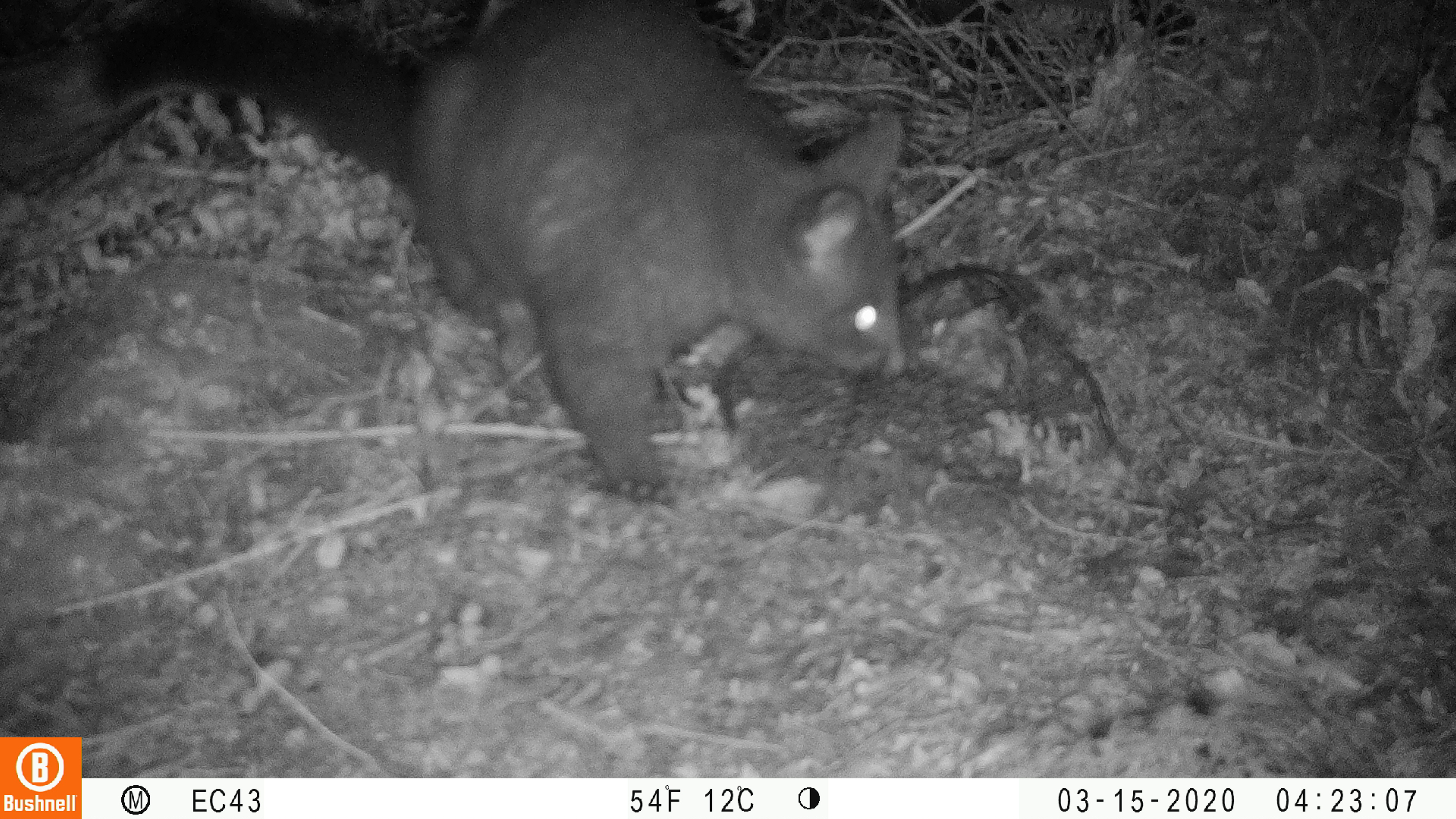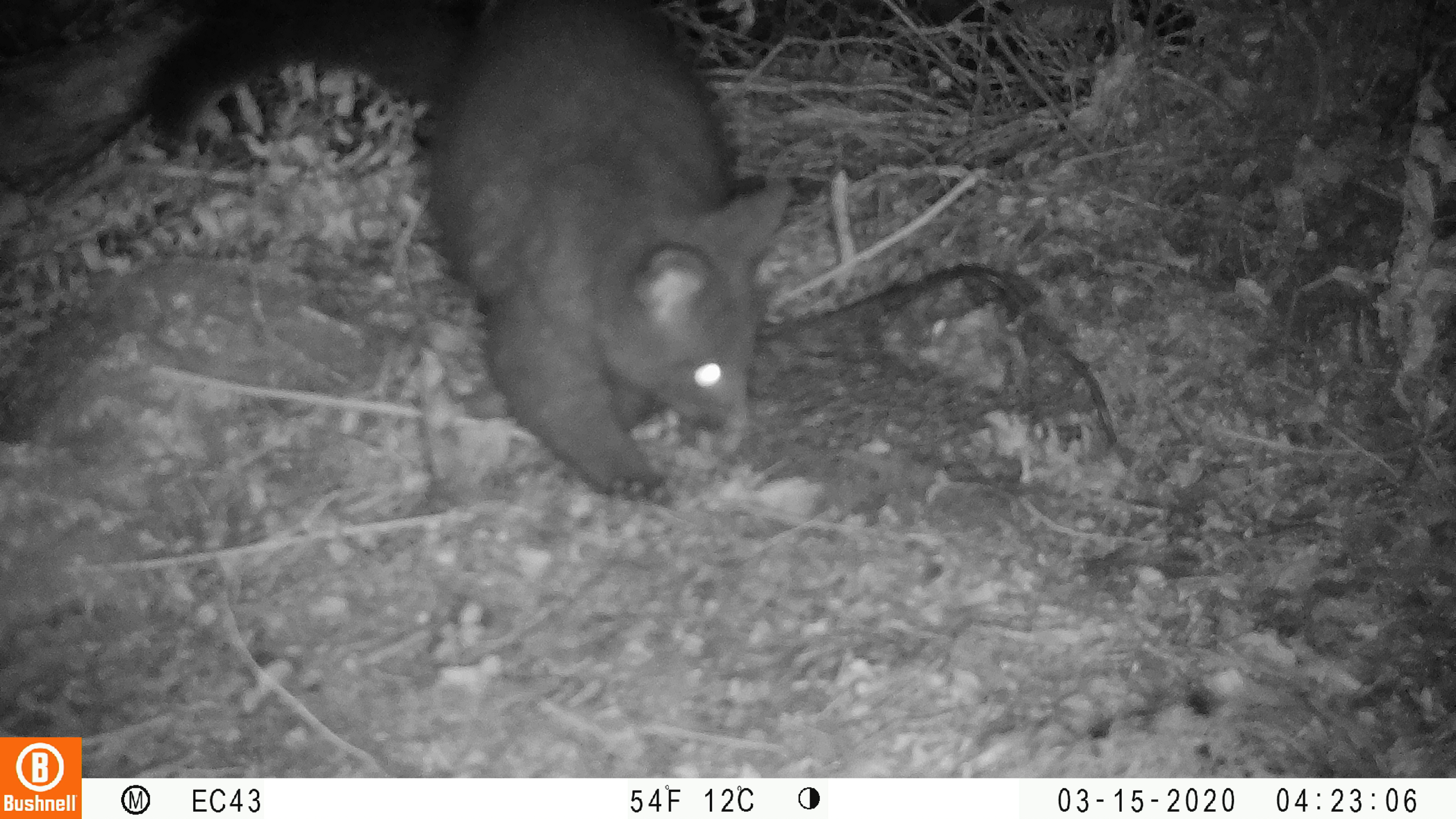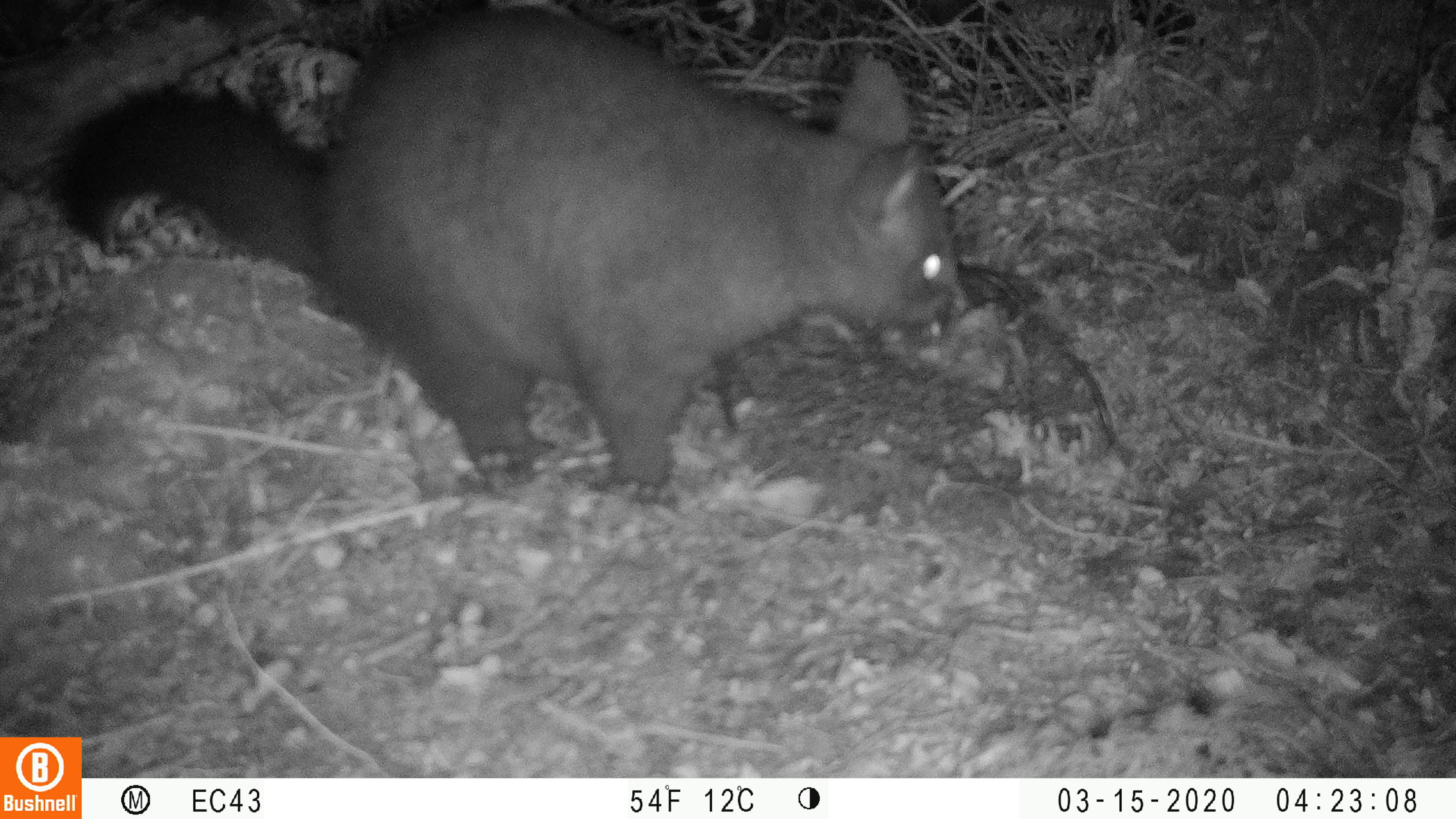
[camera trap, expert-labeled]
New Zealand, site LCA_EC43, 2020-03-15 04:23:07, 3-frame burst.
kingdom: Animalia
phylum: Chordata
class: Mammalia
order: Diprotodontia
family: Phalangeridae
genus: Trichosurus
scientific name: Trichosurus vulpecula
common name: common brushtail possum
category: possum